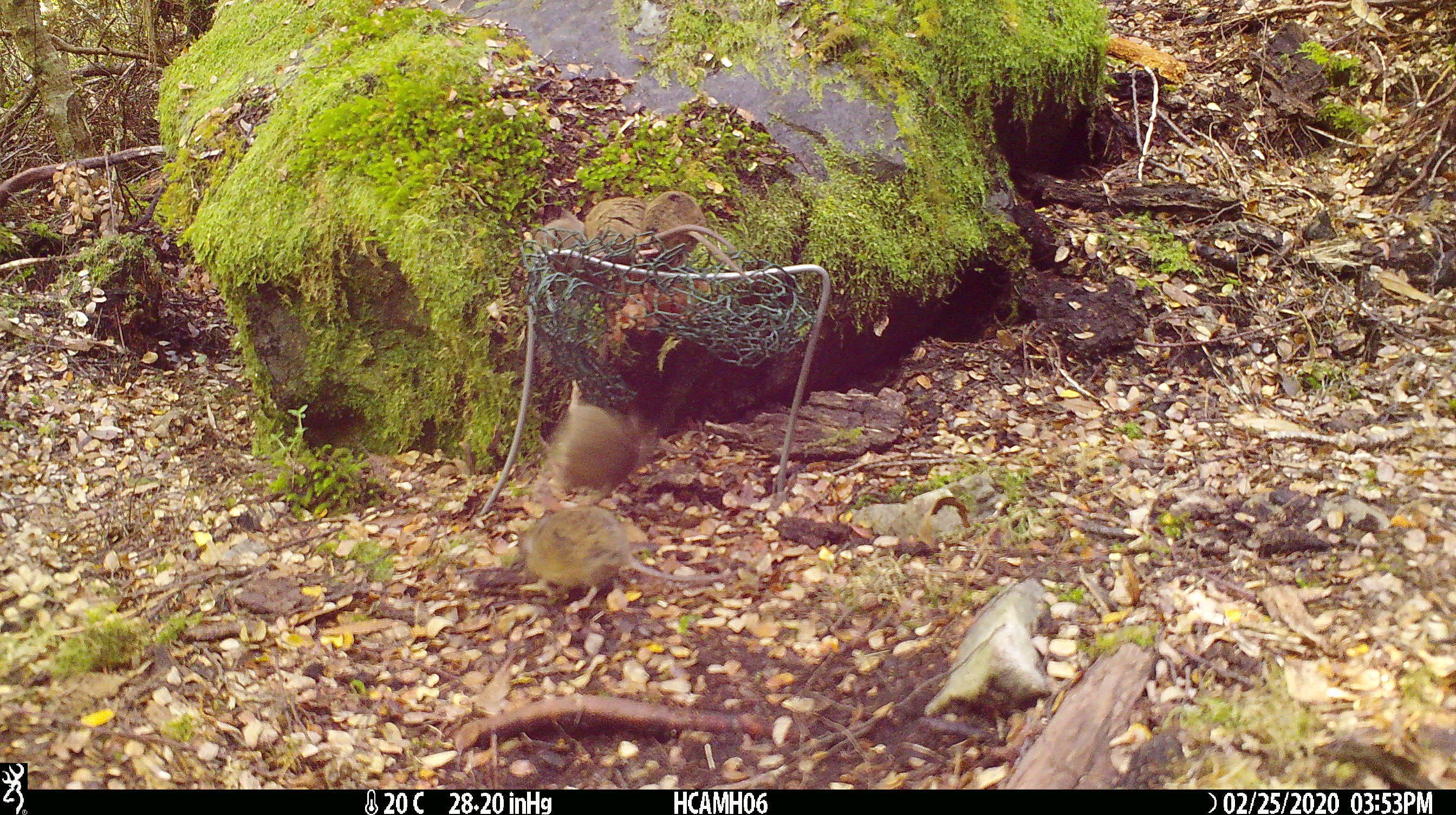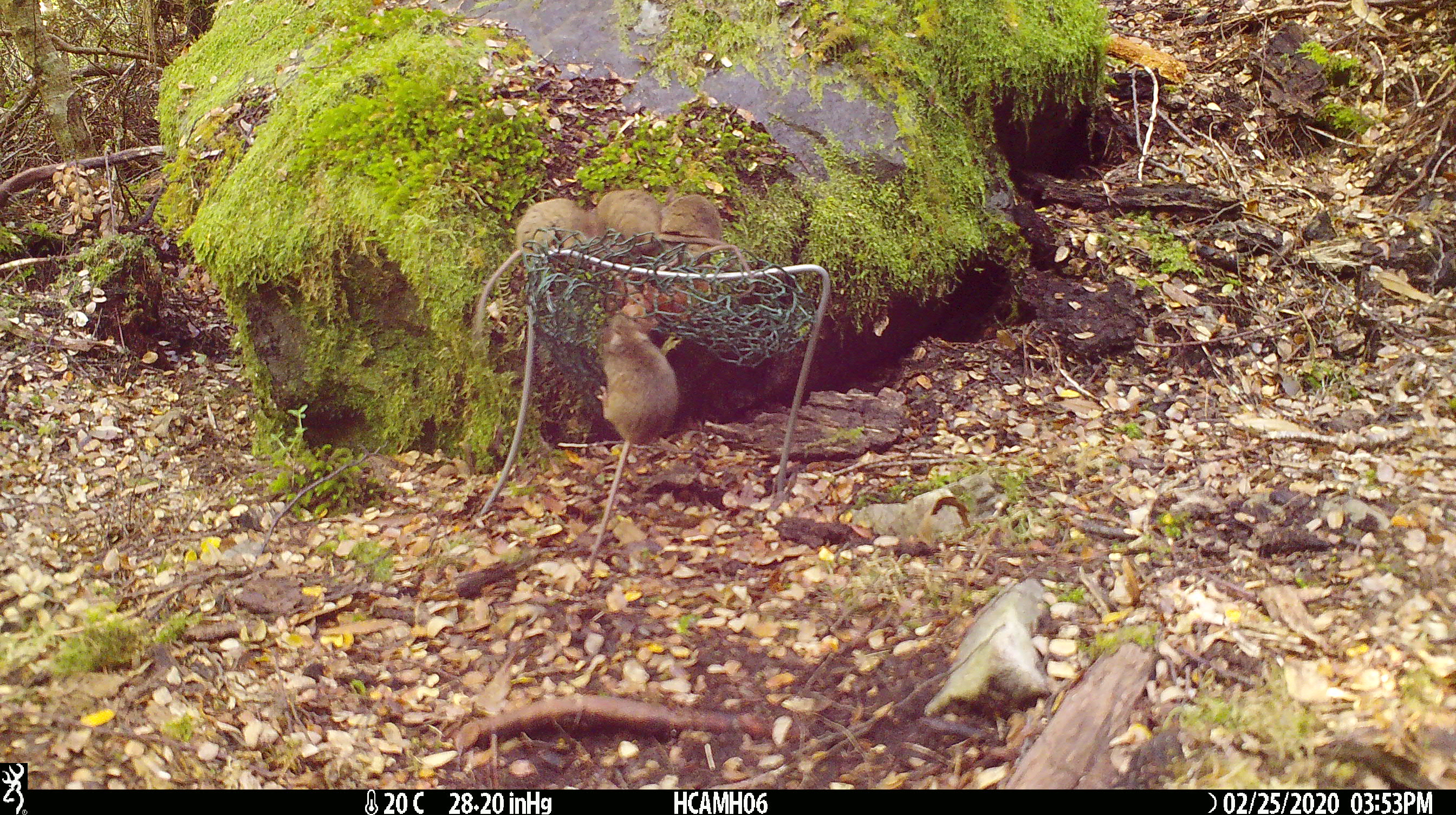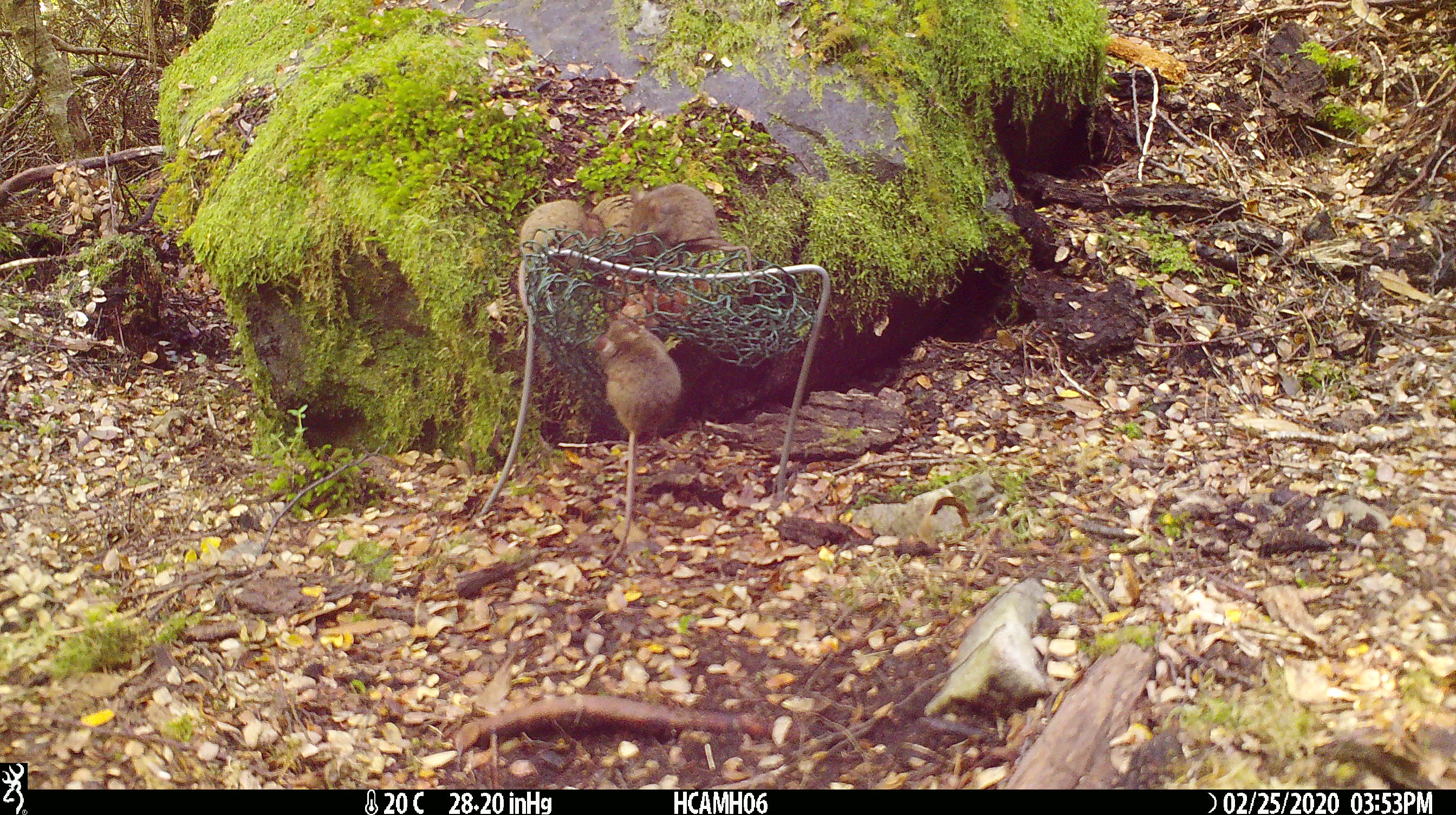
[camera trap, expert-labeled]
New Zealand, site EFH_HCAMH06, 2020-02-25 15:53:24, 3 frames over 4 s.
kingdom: Animalia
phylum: Chordata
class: Mammalia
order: Rodentia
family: Muridae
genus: Mus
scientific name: Mus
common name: mouse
Mouse (Mus).